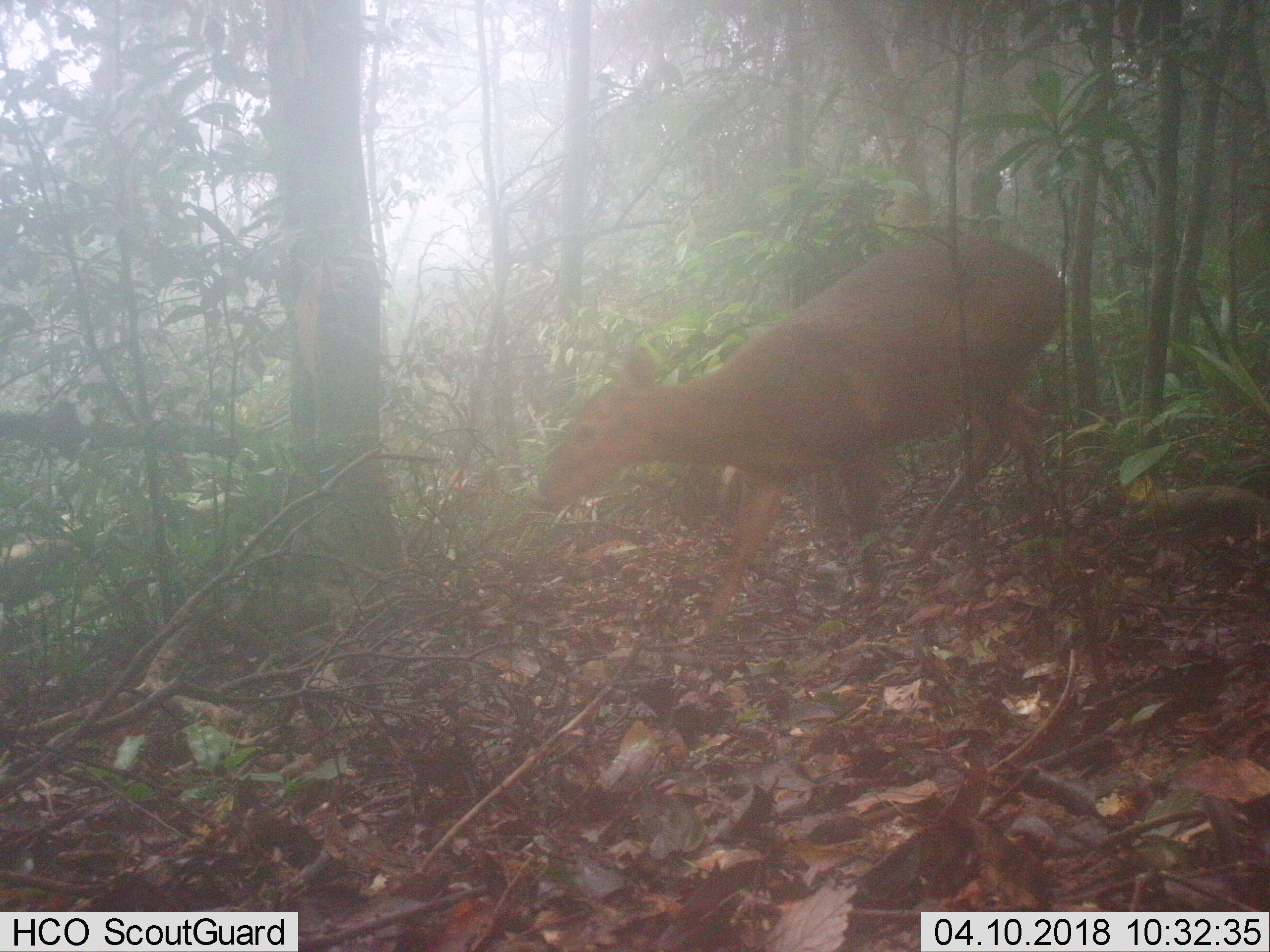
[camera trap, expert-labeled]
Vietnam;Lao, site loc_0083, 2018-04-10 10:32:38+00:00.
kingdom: Animalia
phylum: Chordata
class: Mammalia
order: Artiodactyla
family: Cervidae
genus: Muntiacus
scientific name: Muntiacus vuquangensis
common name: large-antlered muntjac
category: large antlered muntjac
Large antlered muntjac (large-antlered muntjac) (Muntiacus vuquangensis). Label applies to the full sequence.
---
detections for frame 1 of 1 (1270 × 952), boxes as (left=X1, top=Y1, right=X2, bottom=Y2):
large antlered muntjac: (left=538, top=232, right=1065, bottom=614)